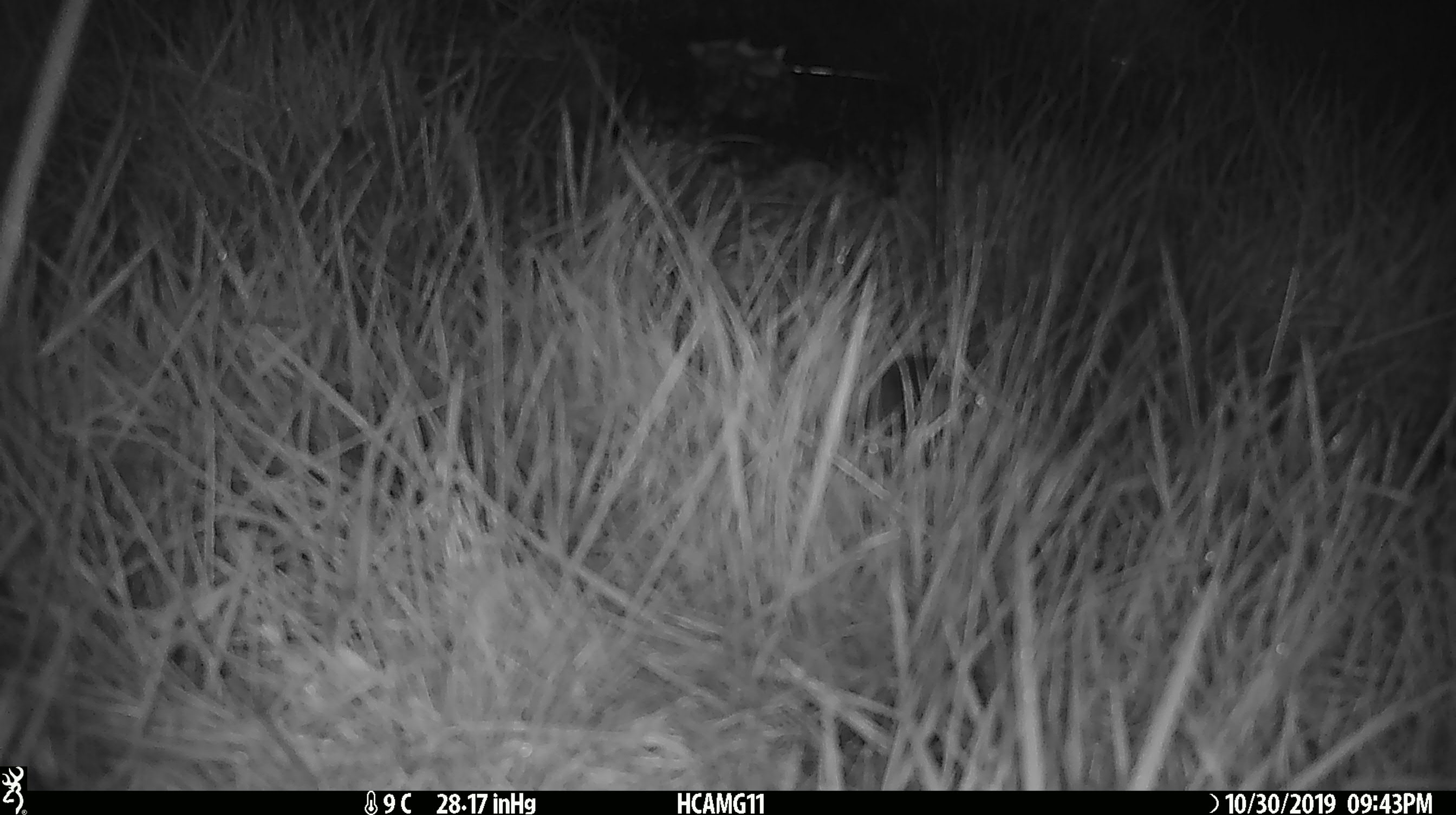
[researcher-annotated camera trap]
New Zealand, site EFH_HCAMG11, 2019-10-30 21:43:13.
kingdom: Animalia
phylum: Chordata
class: Mammalia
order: Rodentia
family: Muridae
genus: Mus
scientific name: Mus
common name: mouse